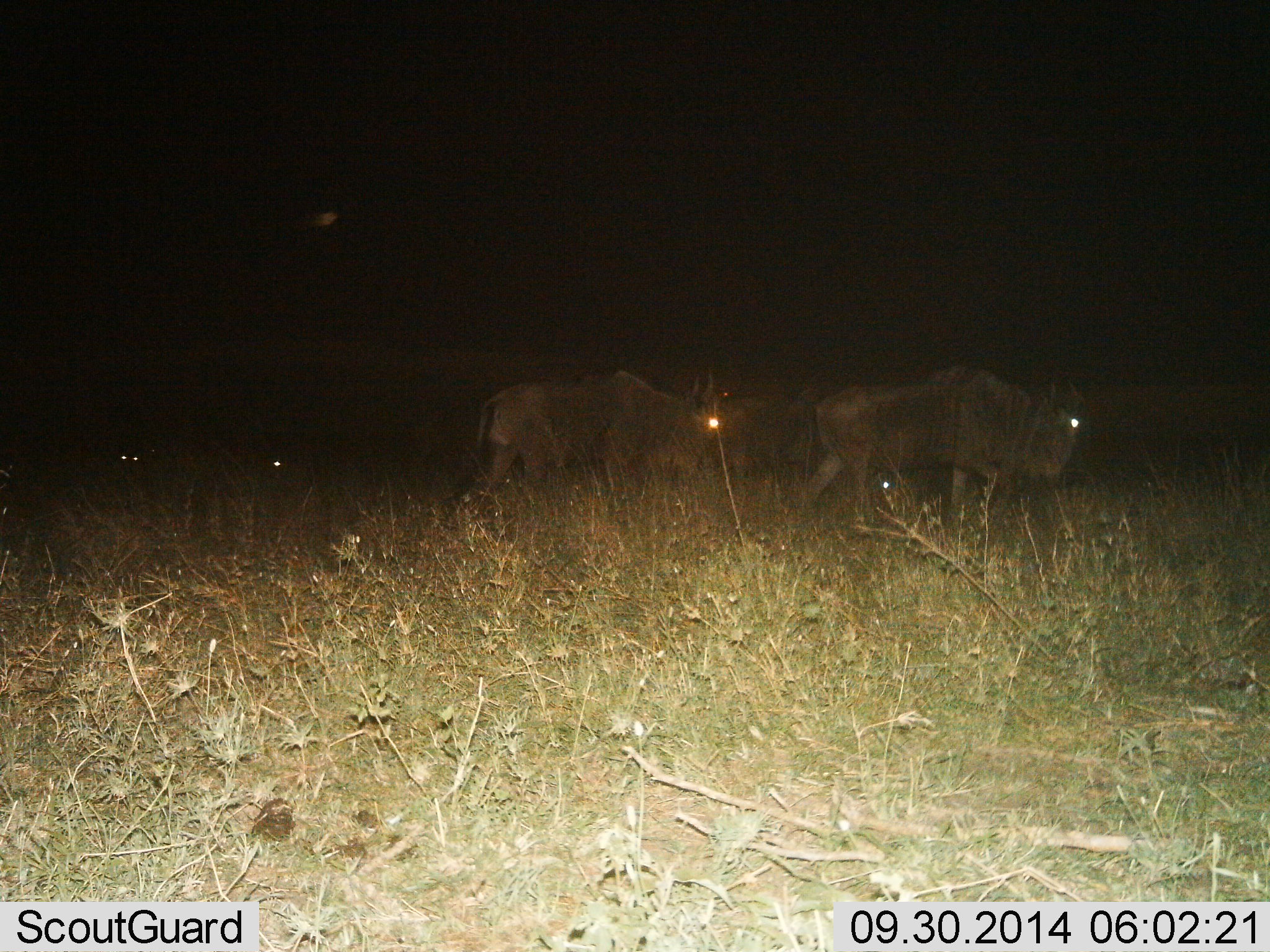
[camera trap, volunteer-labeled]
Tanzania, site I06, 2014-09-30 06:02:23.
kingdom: Animalia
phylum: Chordata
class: Mammalia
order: Artiodactyla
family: Bovidae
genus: Connochaetes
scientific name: Connochaetes taurinus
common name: blue wildebeest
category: wildebeest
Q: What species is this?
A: Wildebeest (blue wildebeest) (Connochaetes taurinus).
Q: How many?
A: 3.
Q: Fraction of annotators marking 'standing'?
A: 0%.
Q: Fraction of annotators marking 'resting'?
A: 0%.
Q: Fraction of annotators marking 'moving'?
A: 91%.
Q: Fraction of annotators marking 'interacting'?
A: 0%.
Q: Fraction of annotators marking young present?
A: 9%.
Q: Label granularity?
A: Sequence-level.